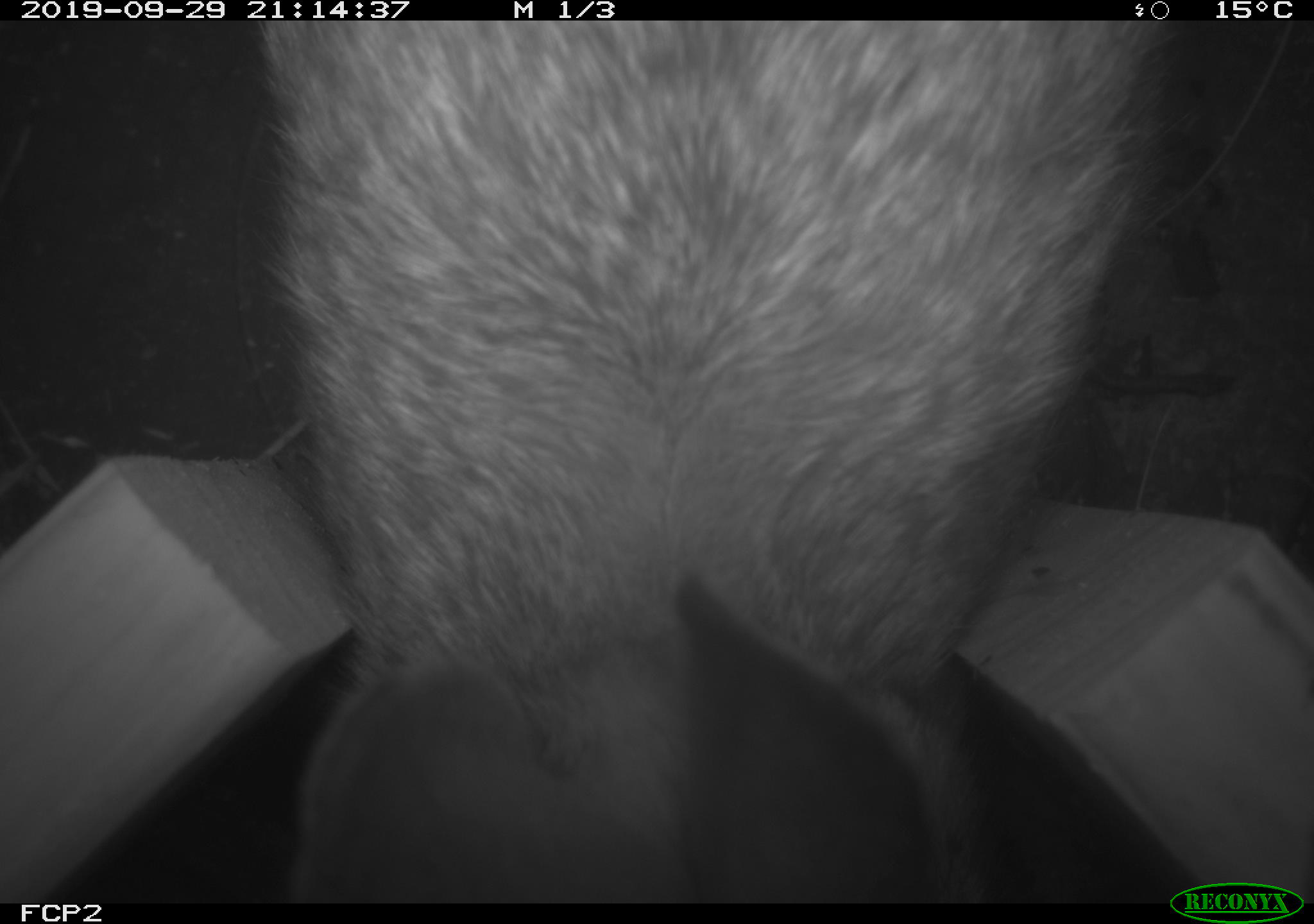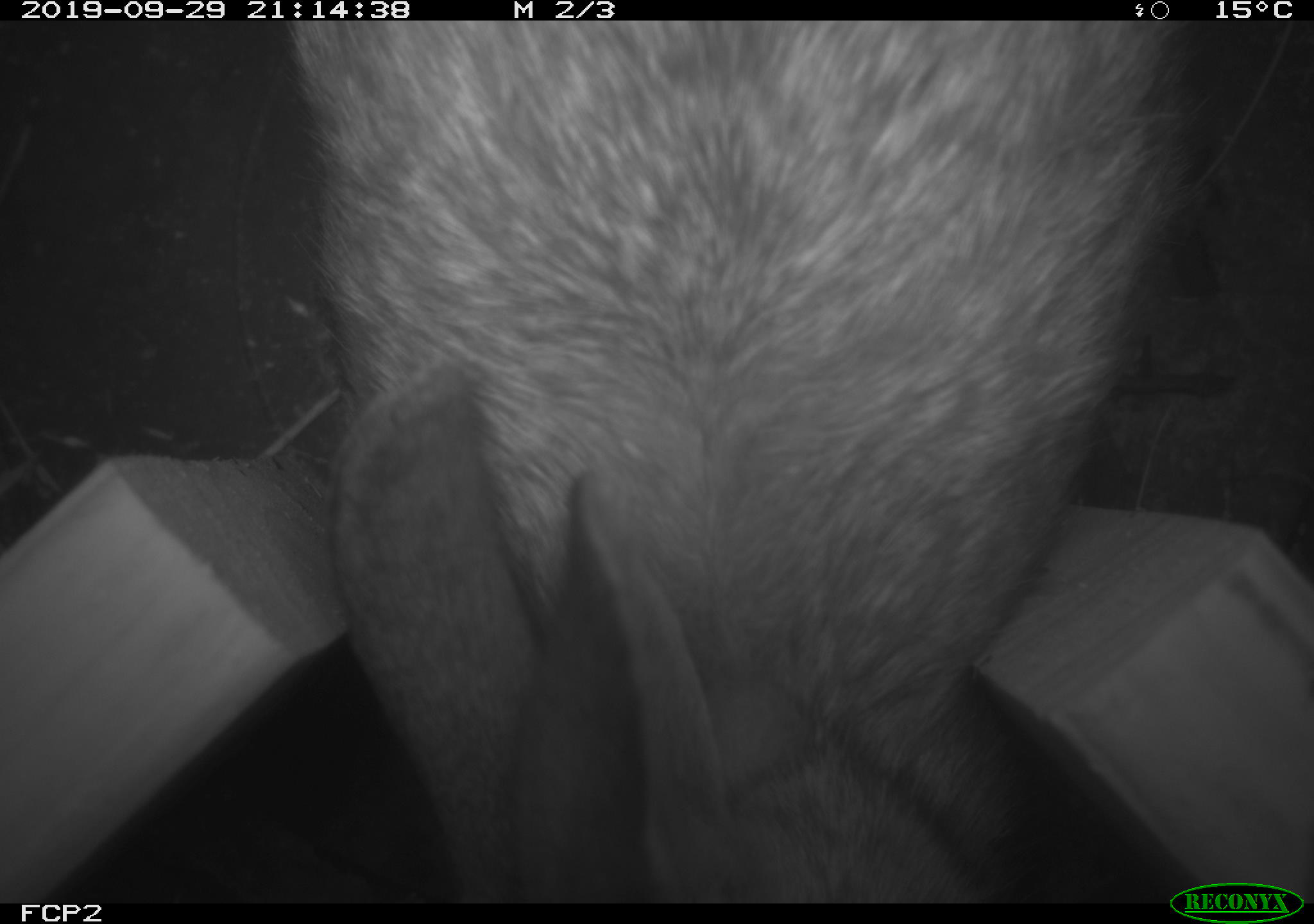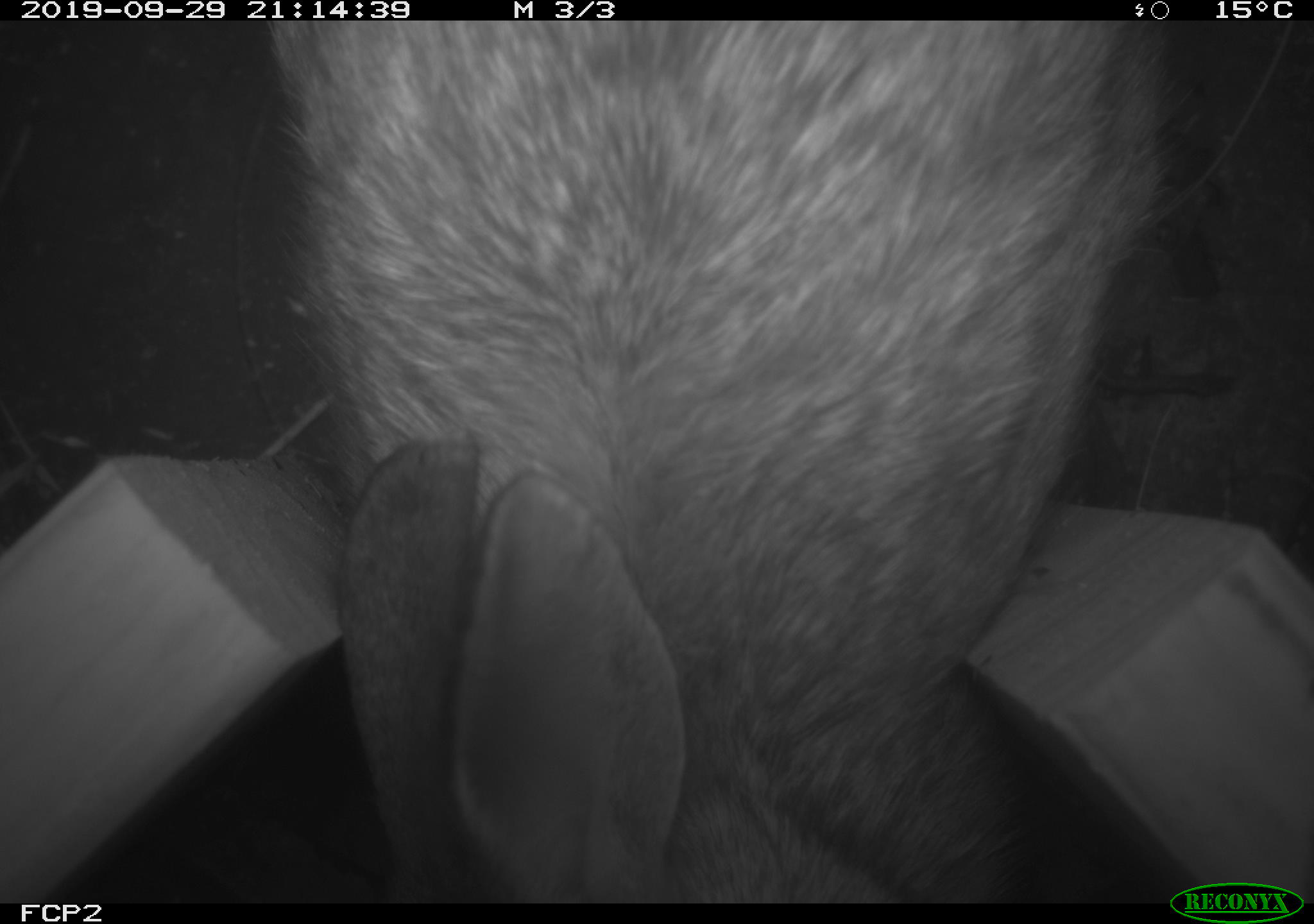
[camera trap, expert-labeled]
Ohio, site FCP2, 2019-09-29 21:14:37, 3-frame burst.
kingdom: Animalia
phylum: Chordata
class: Mammalia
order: Lagomorpha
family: Leporidae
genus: Sylvilagus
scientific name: Sylvilagus floridanus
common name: eastern cottontail